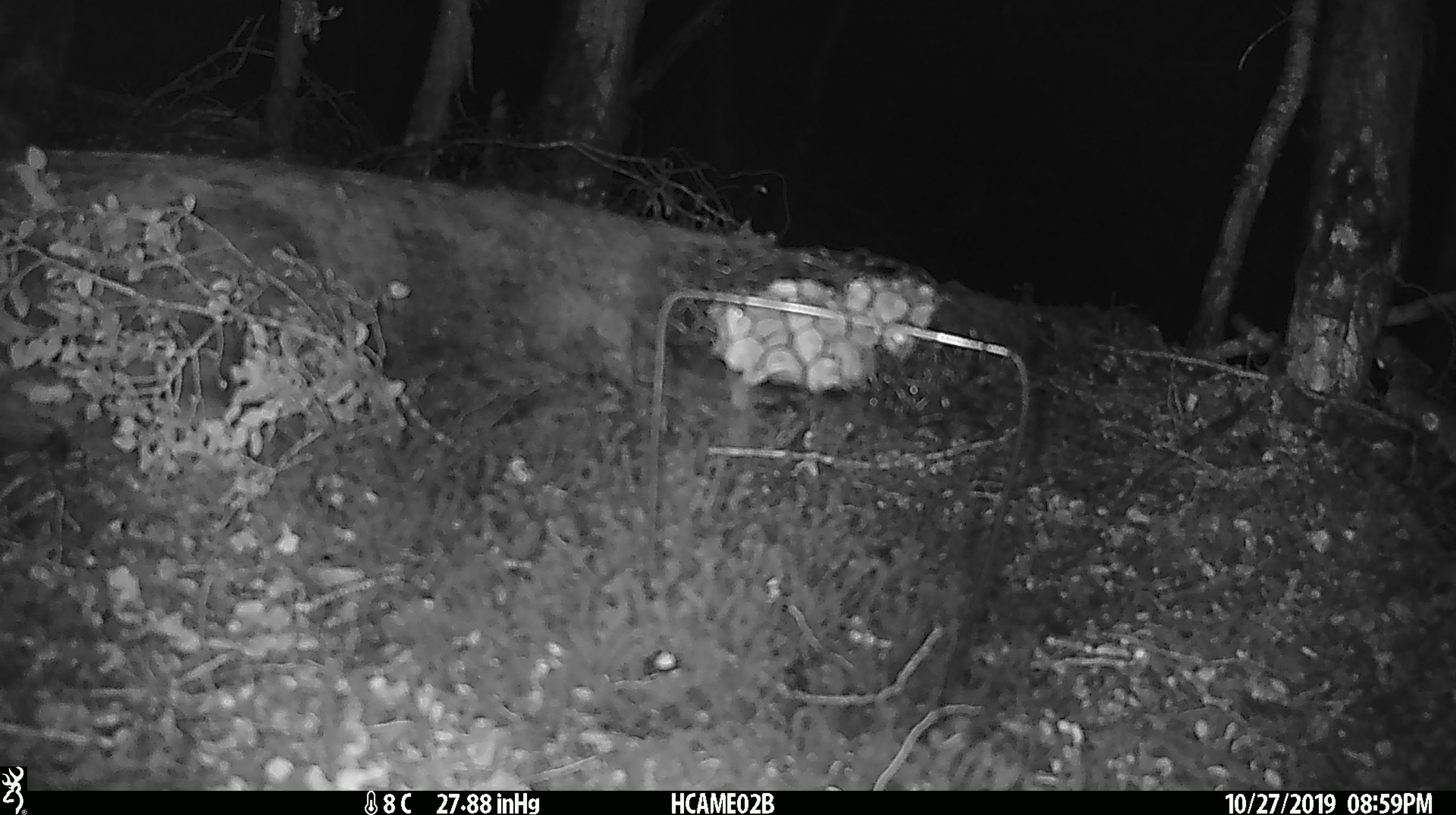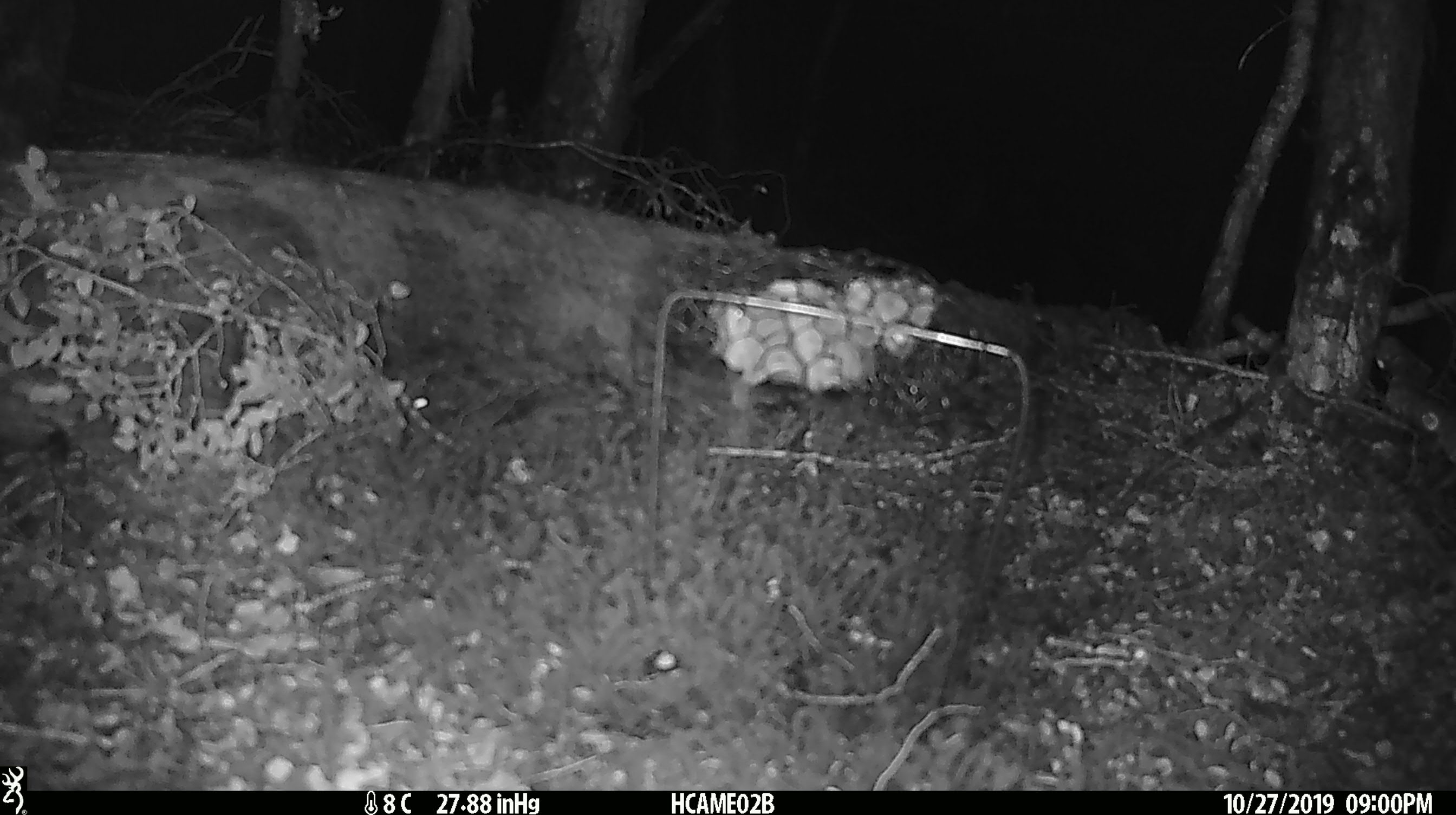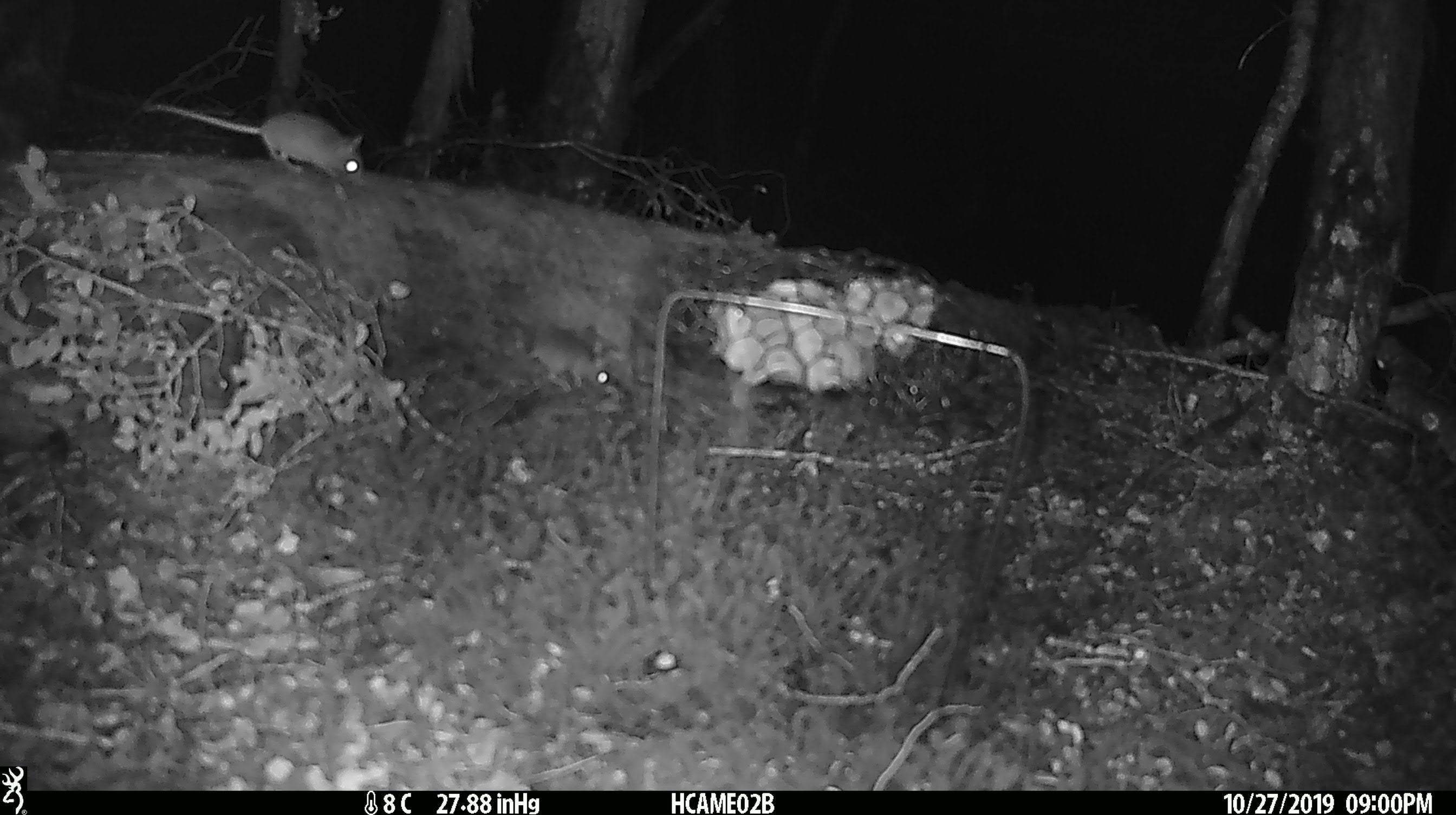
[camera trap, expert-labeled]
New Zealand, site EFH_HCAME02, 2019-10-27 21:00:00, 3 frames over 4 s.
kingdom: Animalia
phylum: Chordata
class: Mammalia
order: Rodentia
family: Muridae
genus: Mus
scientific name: Mus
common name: mouse